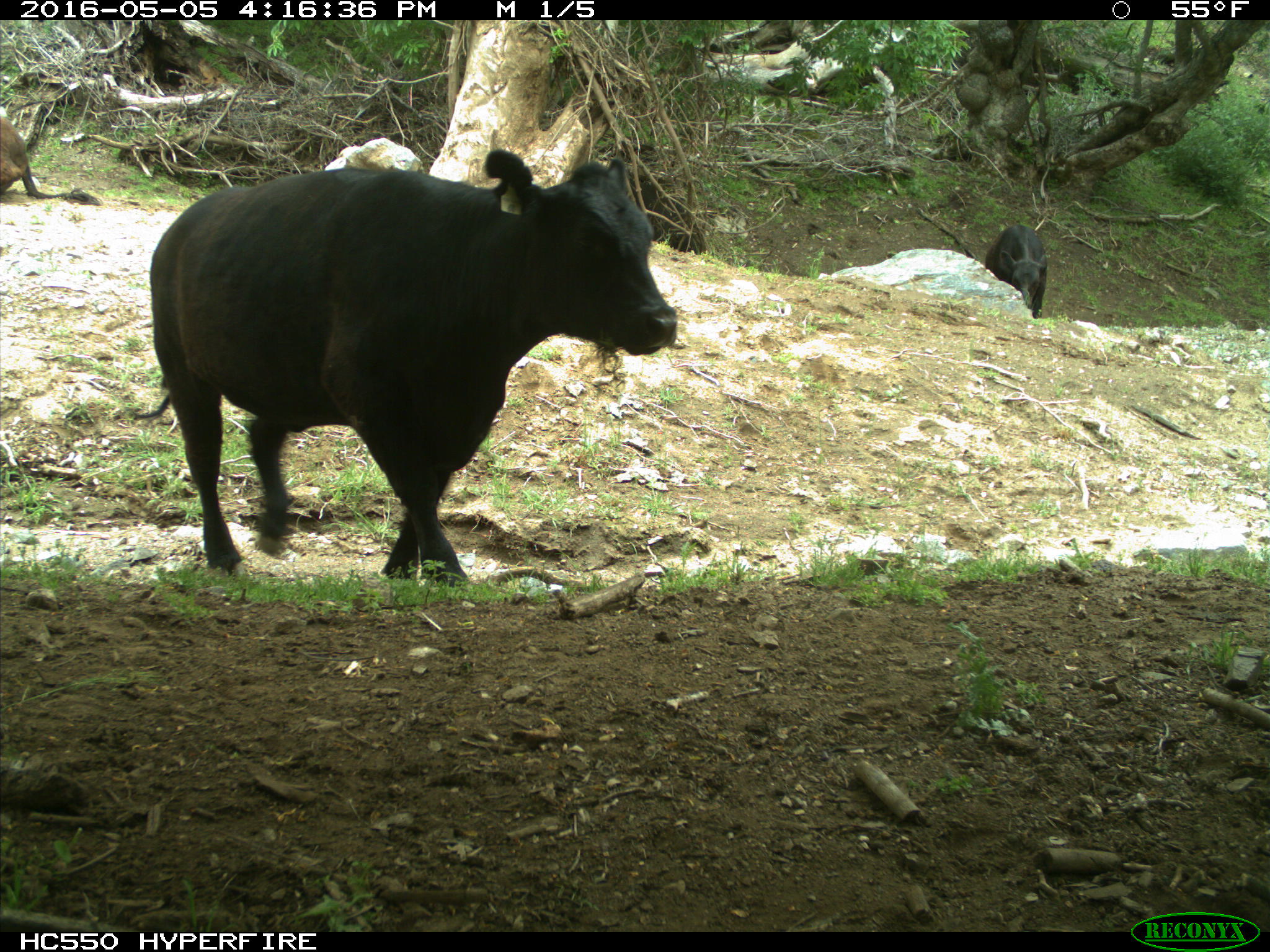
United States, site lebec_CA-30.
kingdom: Animalia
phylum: Chordata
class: Mammalia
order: Artiodactyla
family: Bovidae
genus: Bos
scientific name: Bos taurus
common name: domestic cow